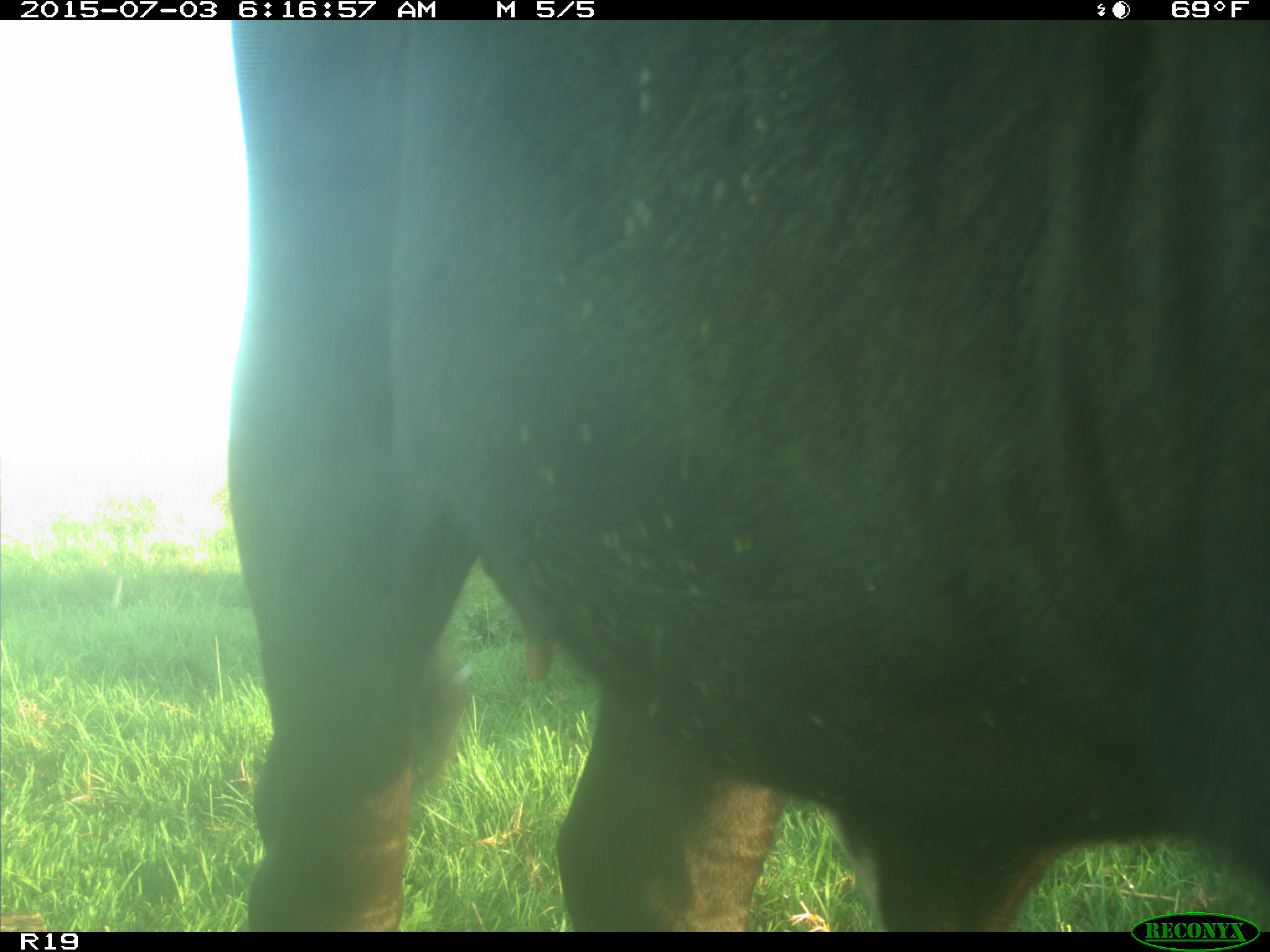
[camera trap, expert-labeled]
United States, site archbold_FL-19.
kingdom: Animalia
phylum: Chordata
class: Mammalia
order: Artiodactyla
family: Bovidae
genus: Bos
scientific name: Bos taurus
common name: domestic cow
Bos taurus (domestic cow).